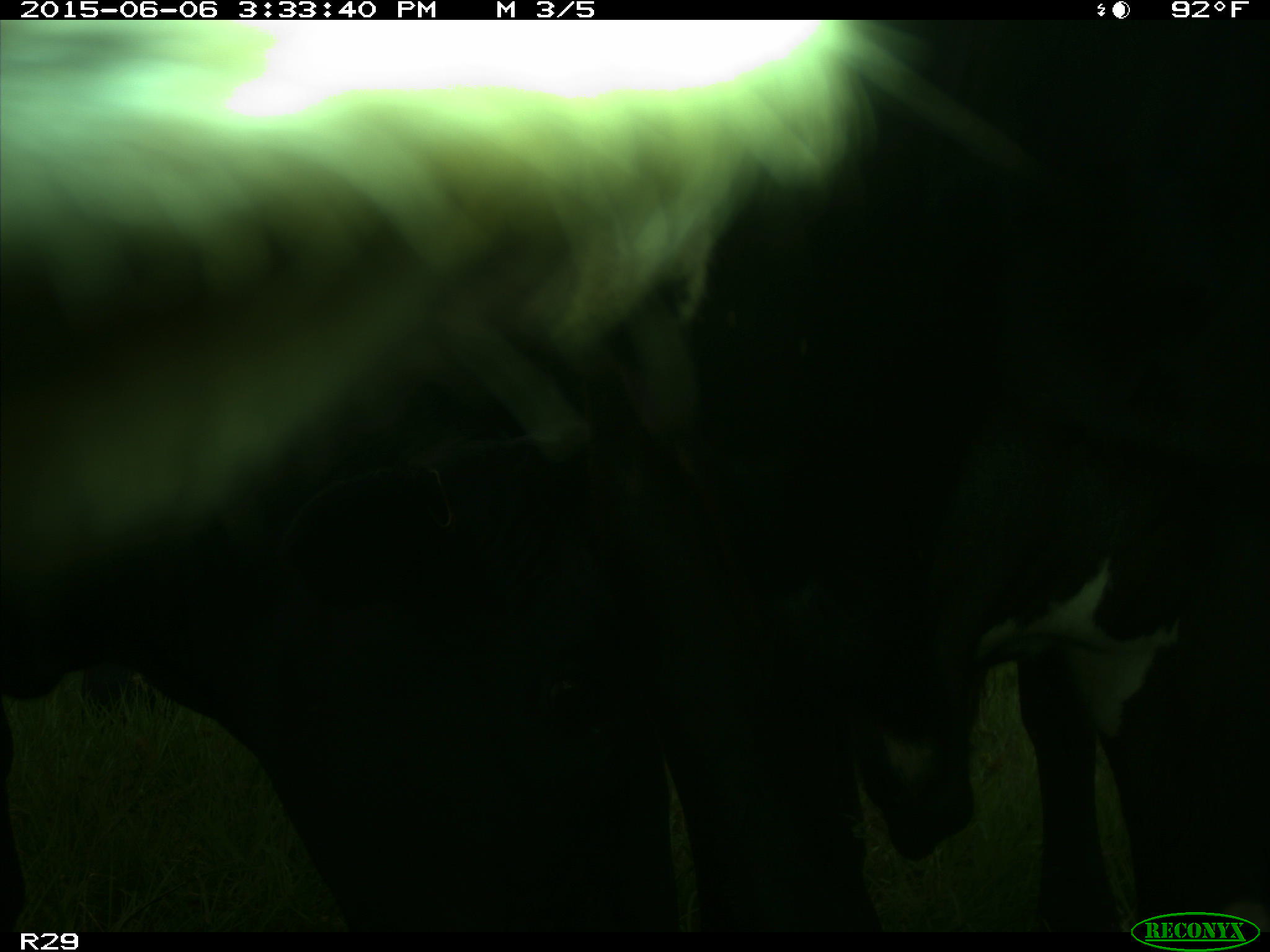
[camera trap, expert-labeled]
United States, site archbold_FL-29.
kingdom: Animalia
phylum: Chordata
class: Mammalia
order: Artiodactyla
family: Bovidae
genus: Bos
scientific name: Bos taurus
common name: domestic cow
Bos taurus (domestic cow).